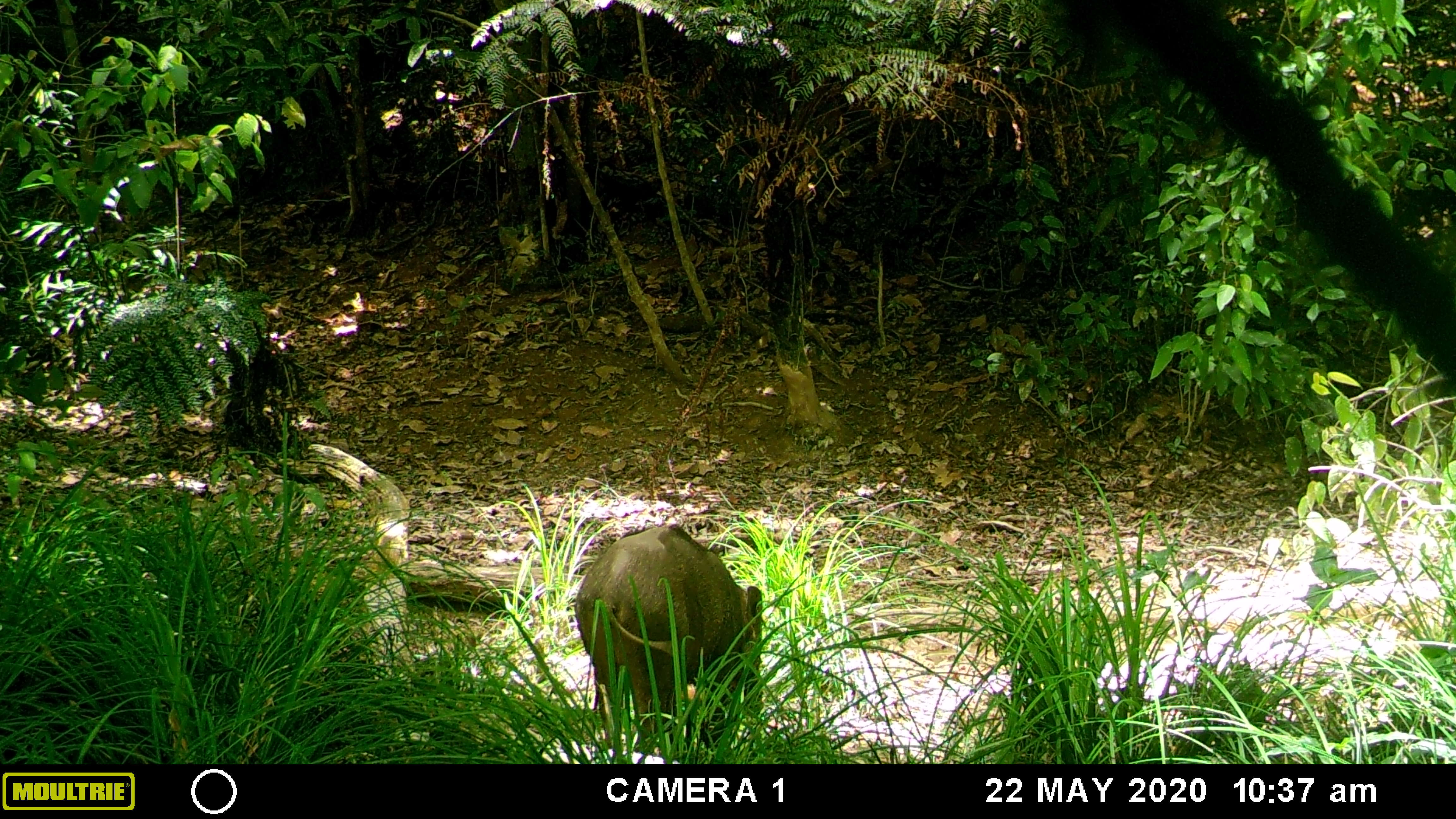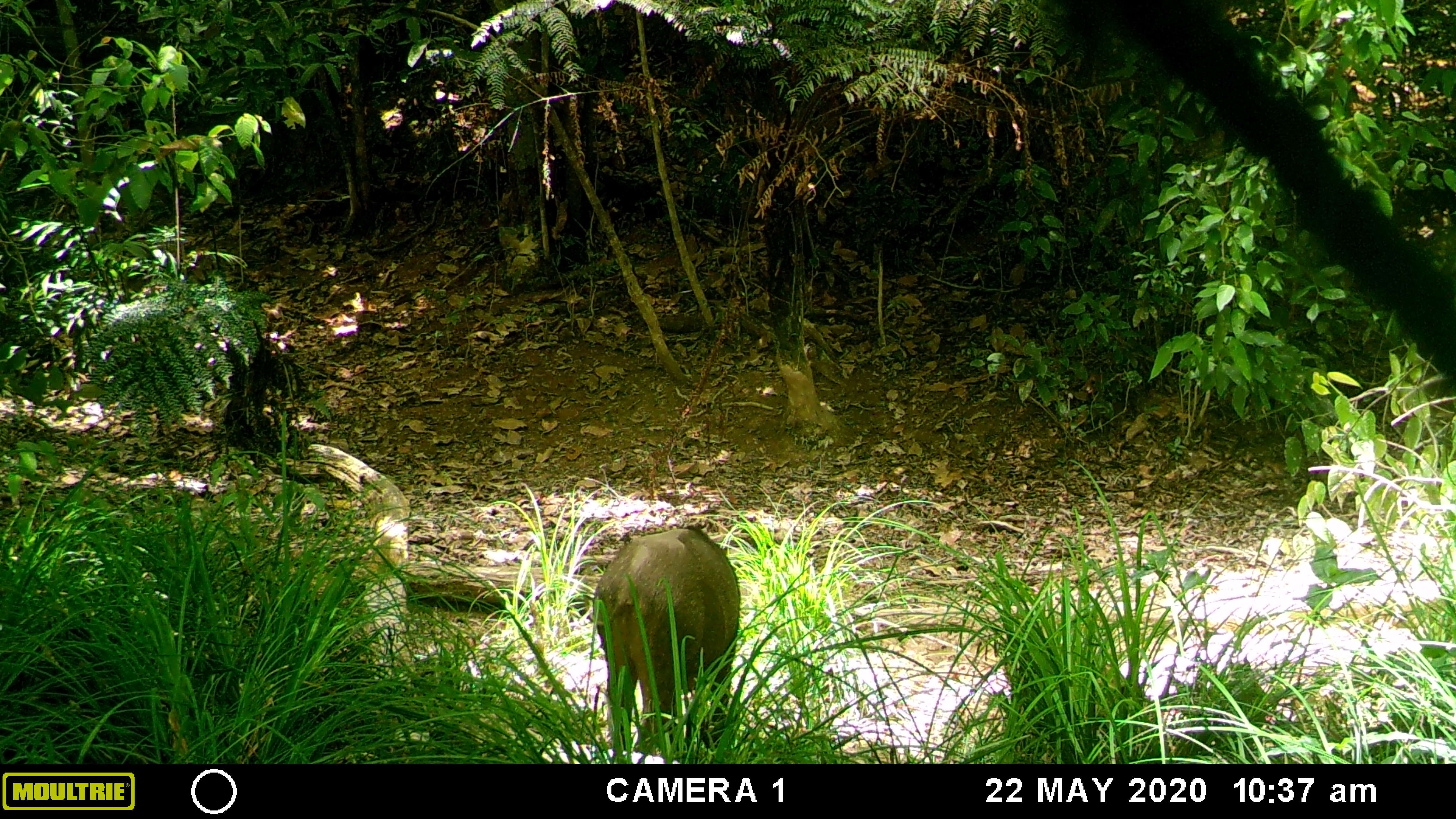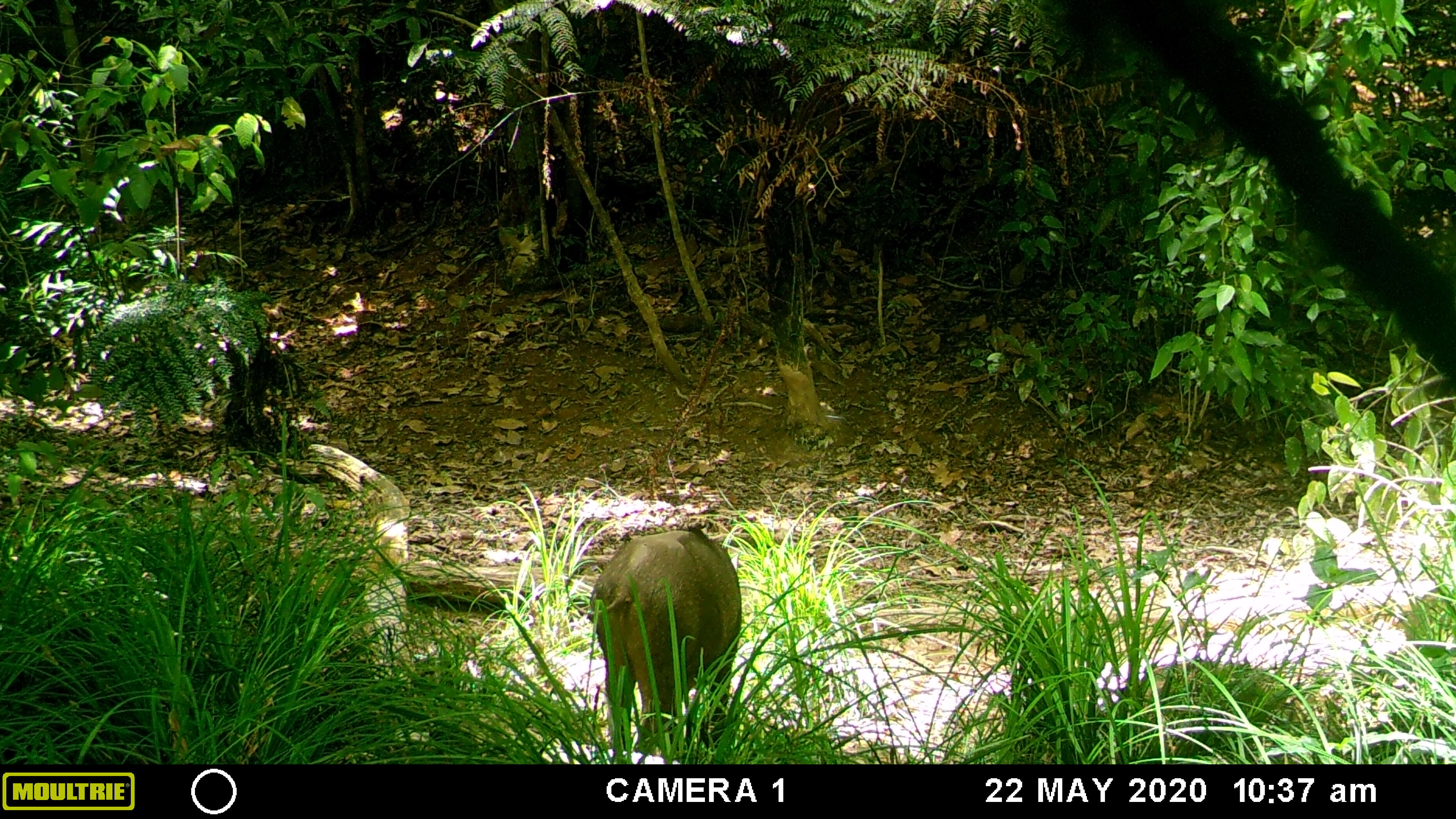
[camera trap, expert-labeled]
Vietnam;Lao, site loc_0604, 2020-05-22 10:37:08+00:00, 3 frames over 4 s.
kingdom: Animalia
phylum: Chordata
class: Mammalia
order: Artiodactyla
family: Suidae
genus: Sus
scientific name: Sus scrofa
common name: eurasian wild pig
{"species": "eurasian wild pig (Sus scrofa)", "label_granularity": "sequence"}